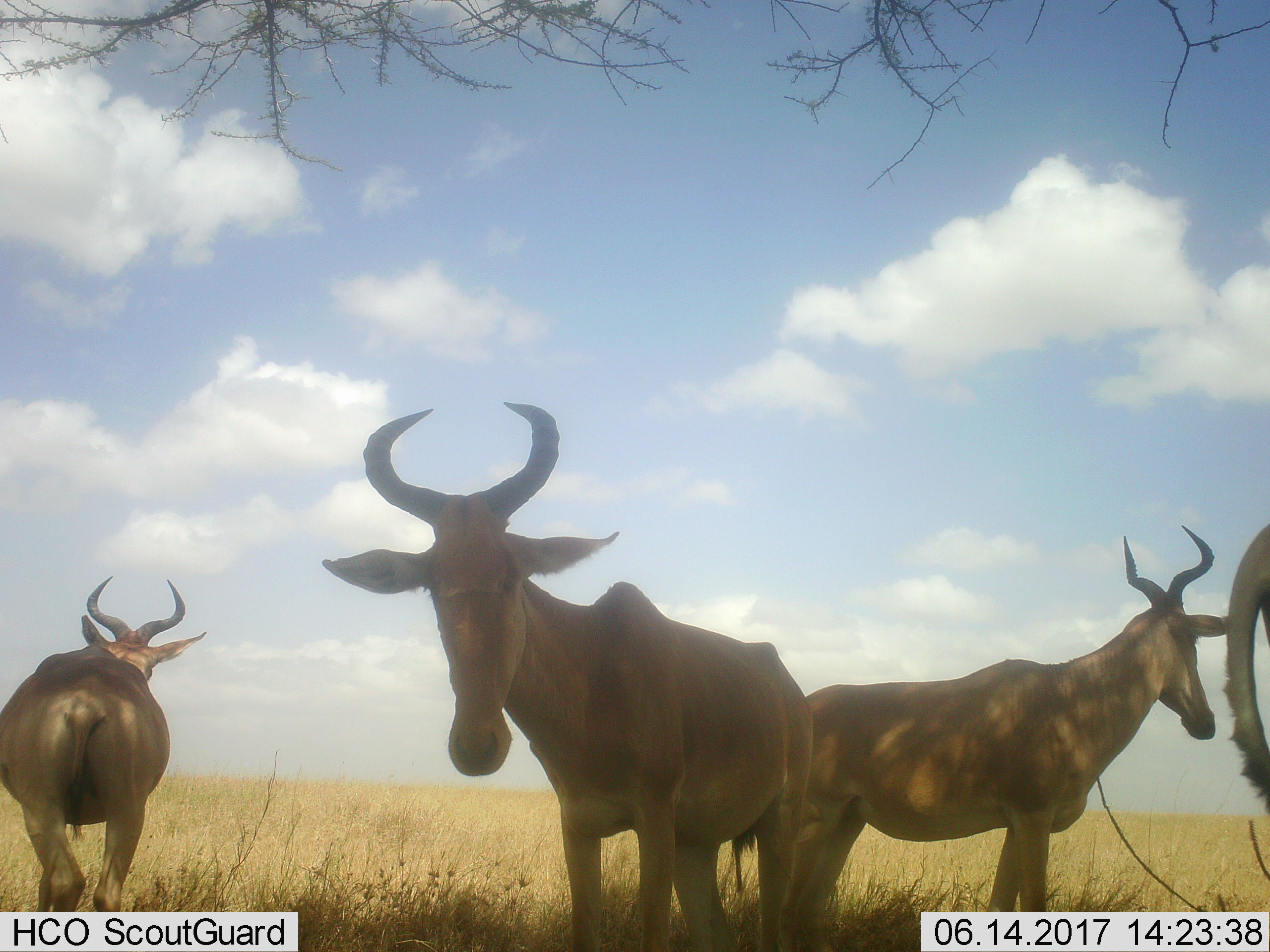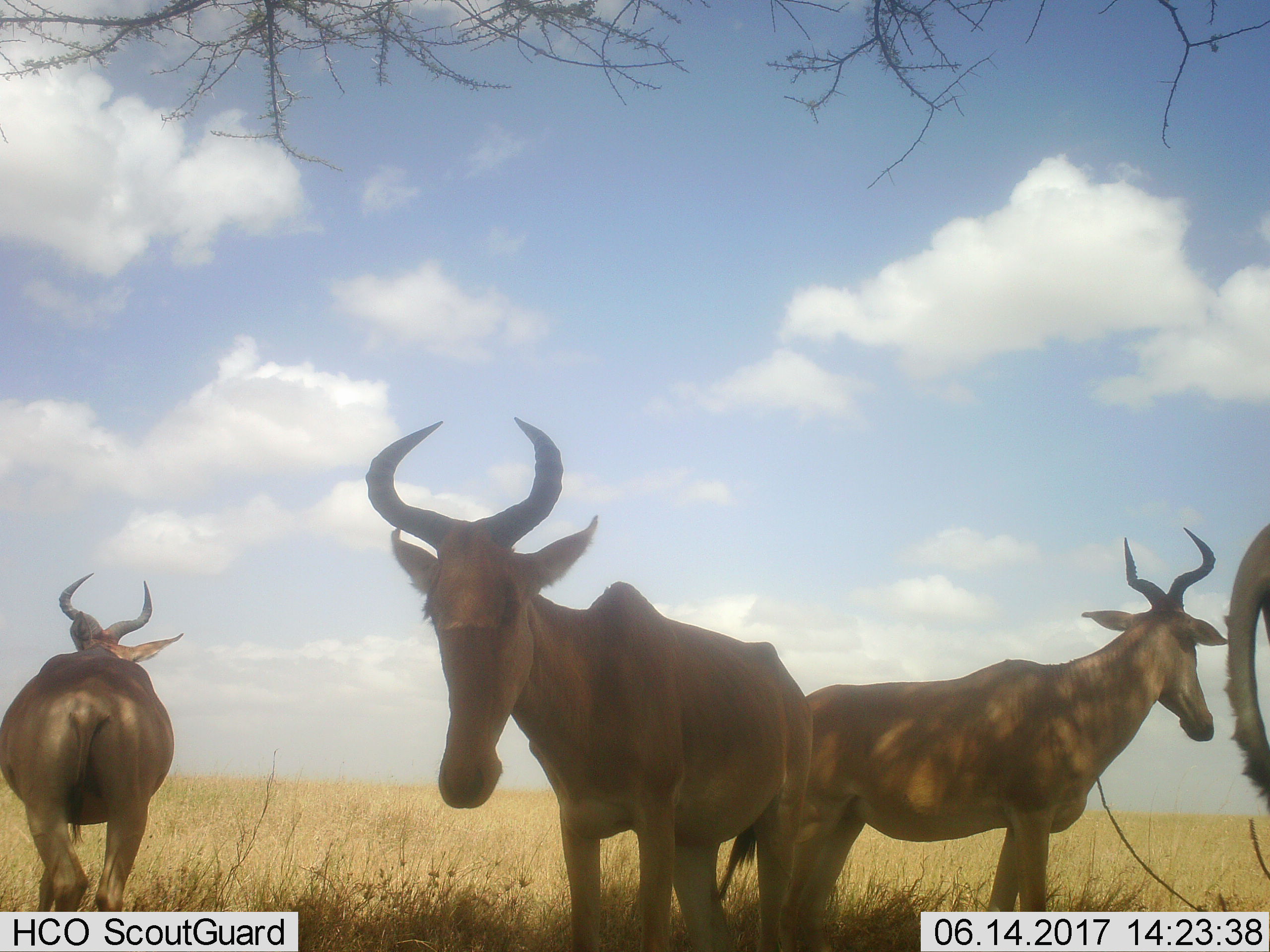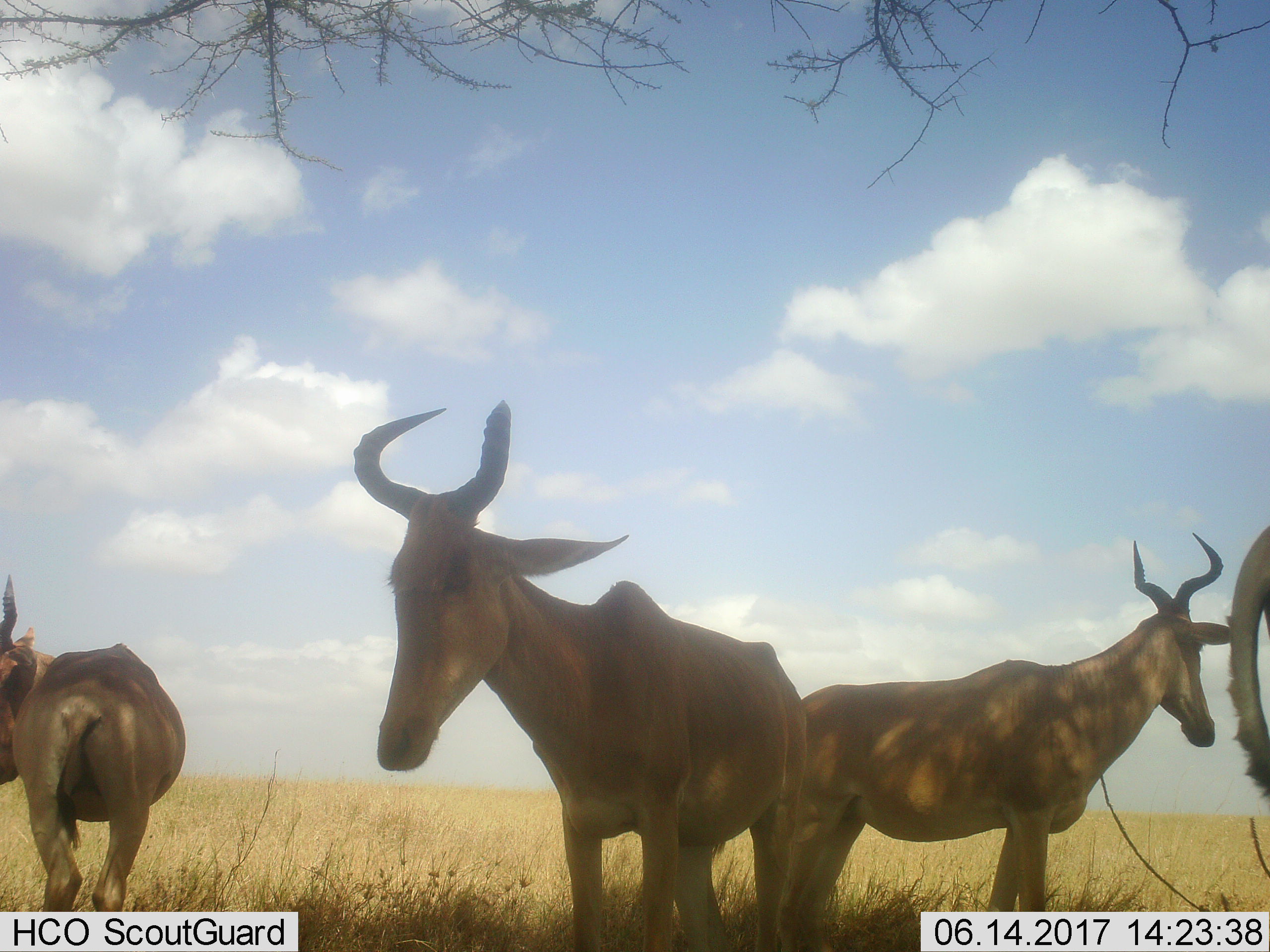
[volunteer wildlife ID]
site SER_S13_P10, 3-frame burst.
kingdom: Animalia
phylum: Chordata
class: Mammalia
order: Artiodactyla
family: Bovidae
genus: Alcelaphus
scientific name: Alcelaphus buselaphus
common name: hartebeest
Hartebeest (Alcelaphus buselaphus), count 4. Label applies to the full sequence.